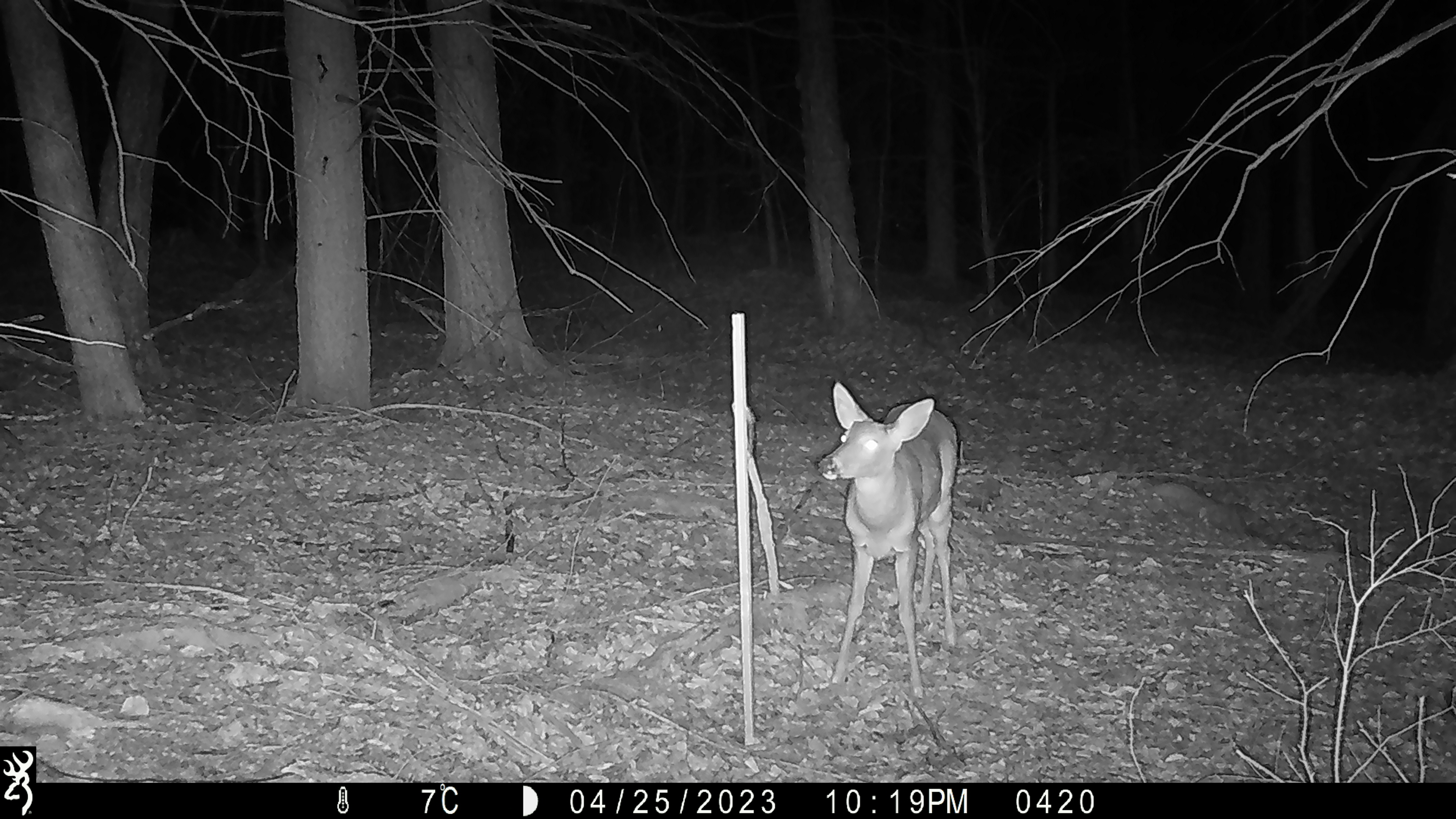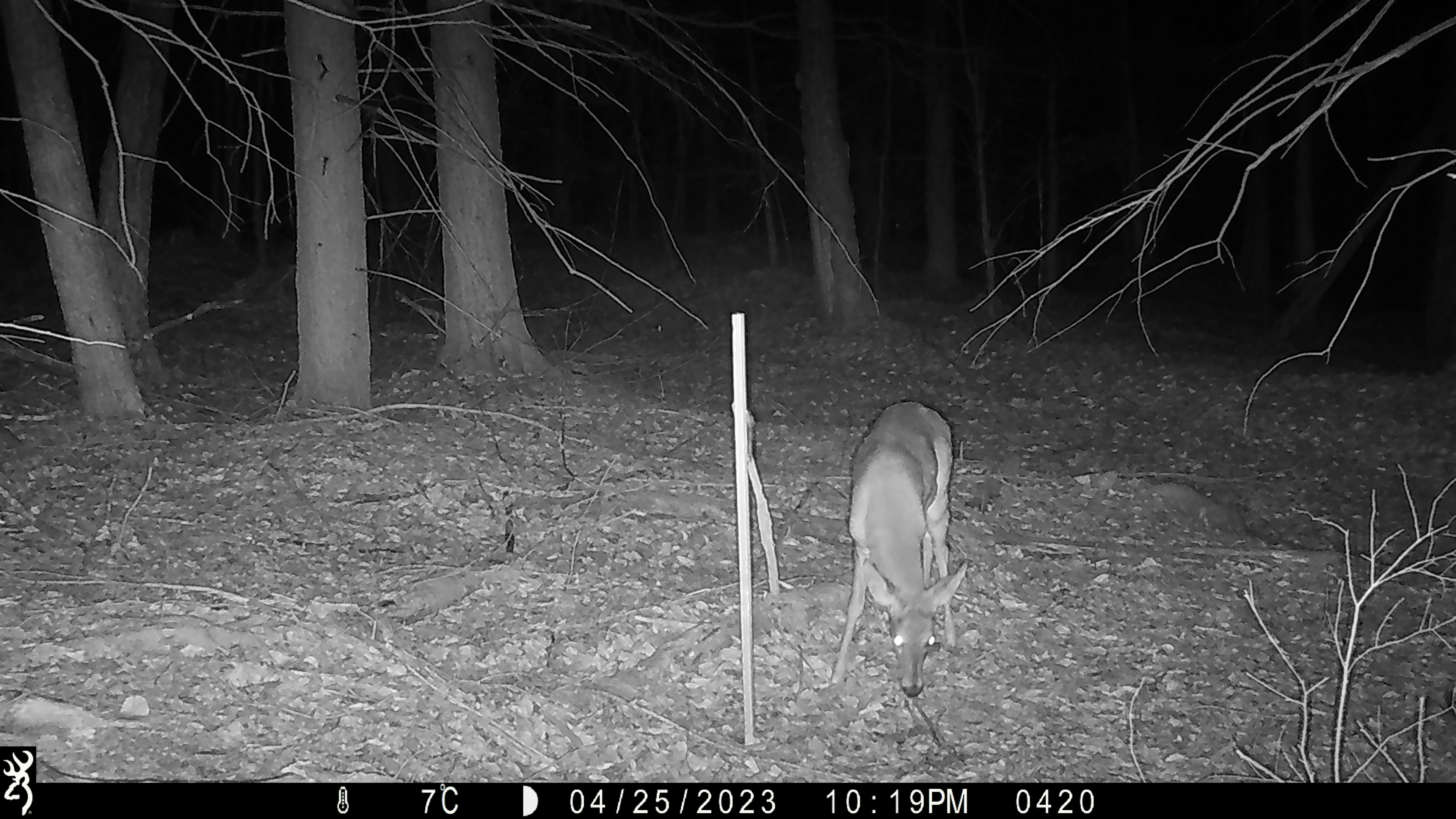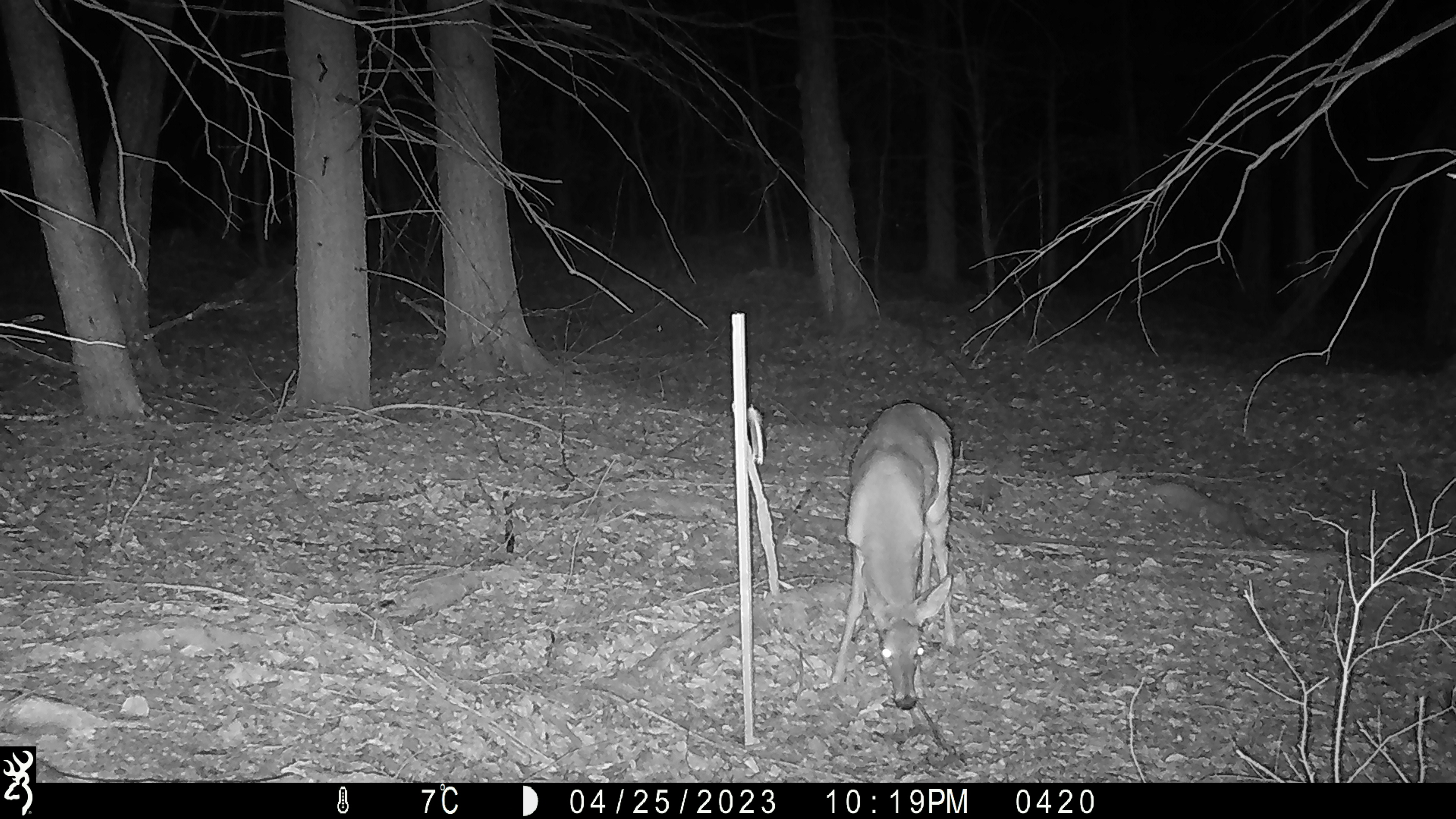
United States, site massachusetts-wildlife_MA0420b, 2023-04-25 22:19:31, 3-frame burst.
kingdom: Animalia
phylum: Chordata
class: Mammalia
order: Artiodactyla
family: Cervidae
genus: Odocoileus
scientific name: Odocoileus virginianus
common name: white-tailed deer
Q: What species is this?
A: White-tailed deer (Odocoileus virginianus).